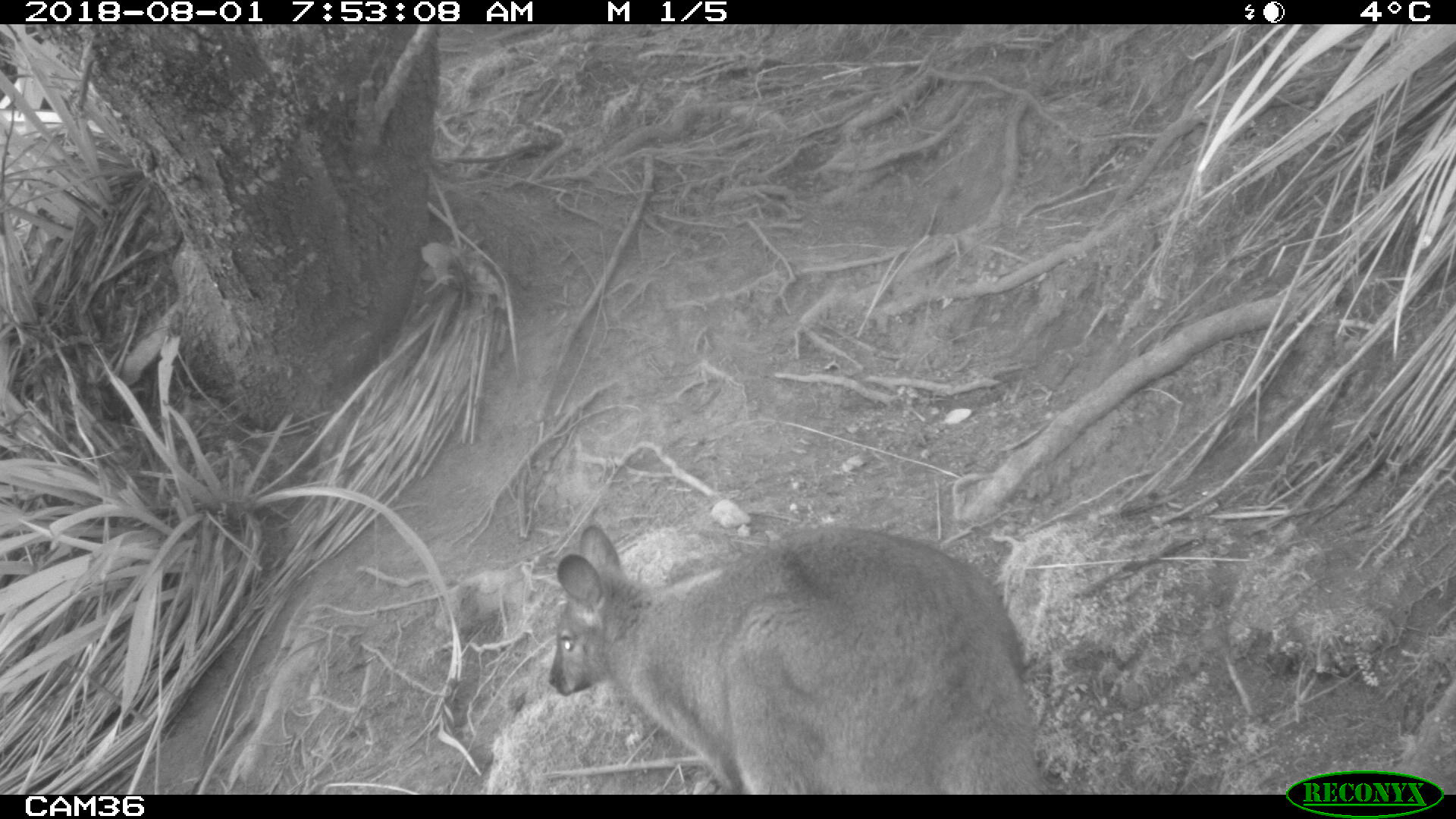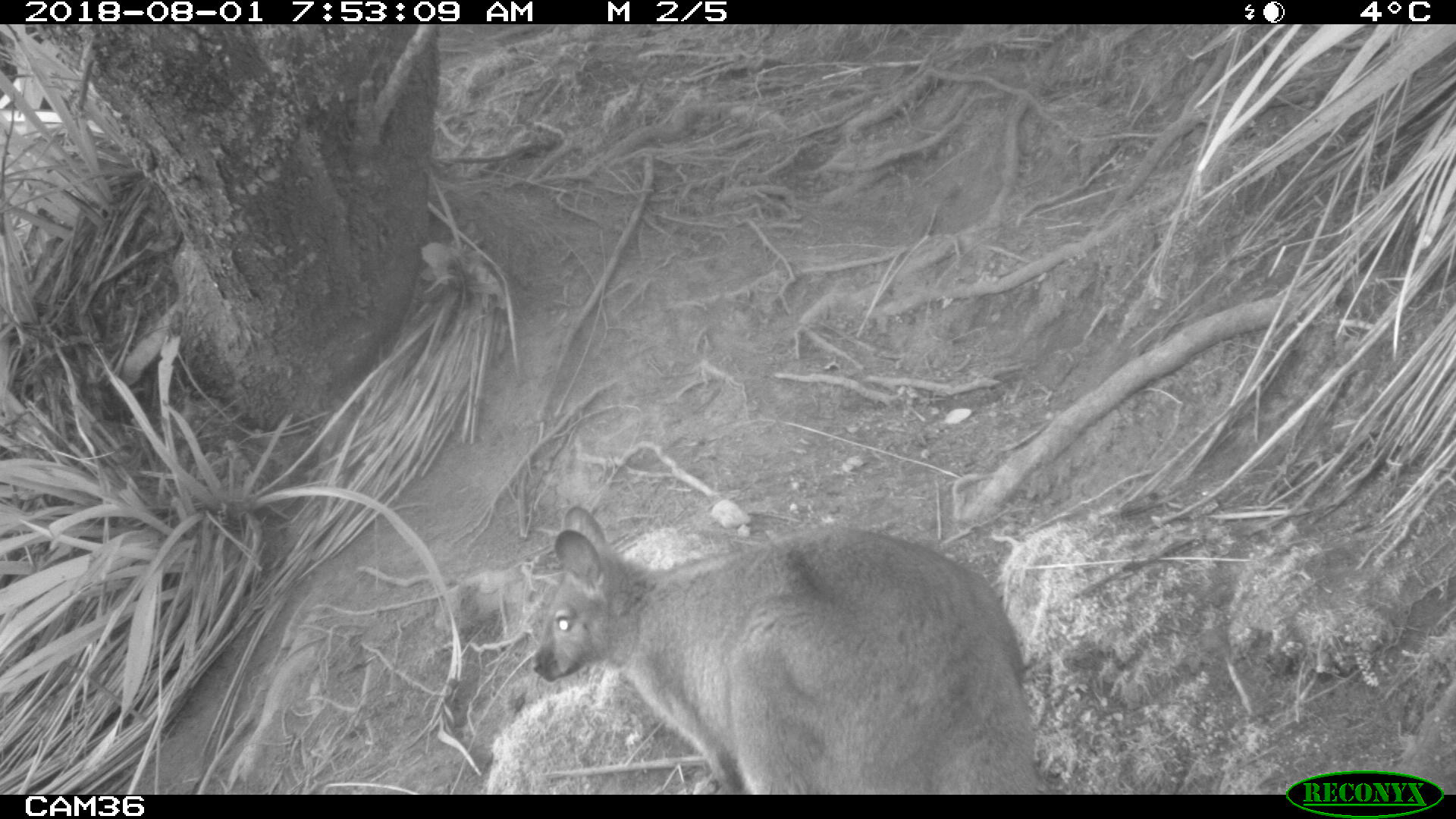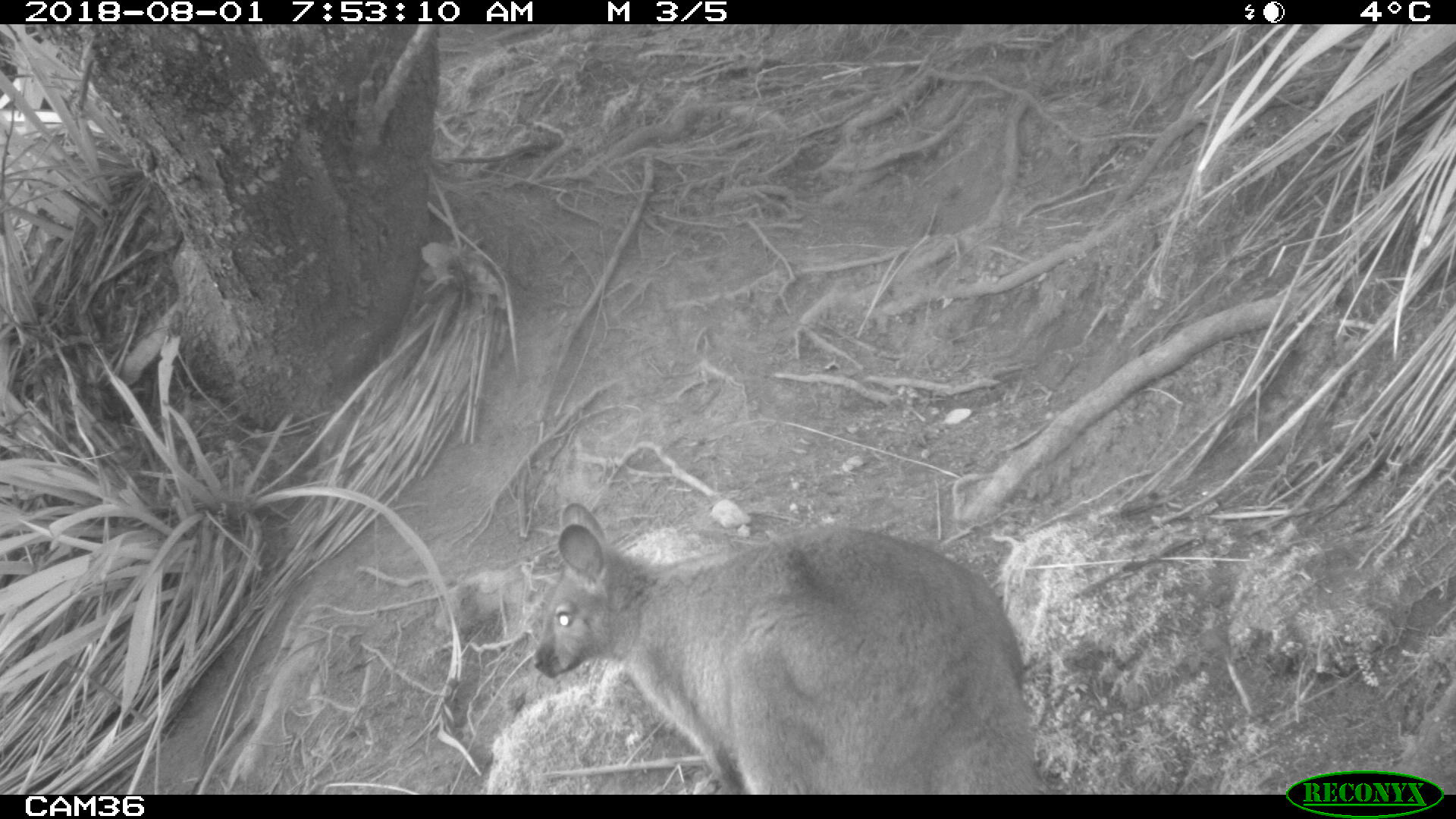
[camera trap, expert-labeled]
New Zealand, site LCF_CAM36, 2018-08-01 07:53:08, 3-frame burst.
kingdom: Animalia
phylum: Chordata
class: Mammalia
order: Diprotodontia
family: Macropodidae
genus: Notamacropus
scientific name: Notamacropus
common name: wallaby